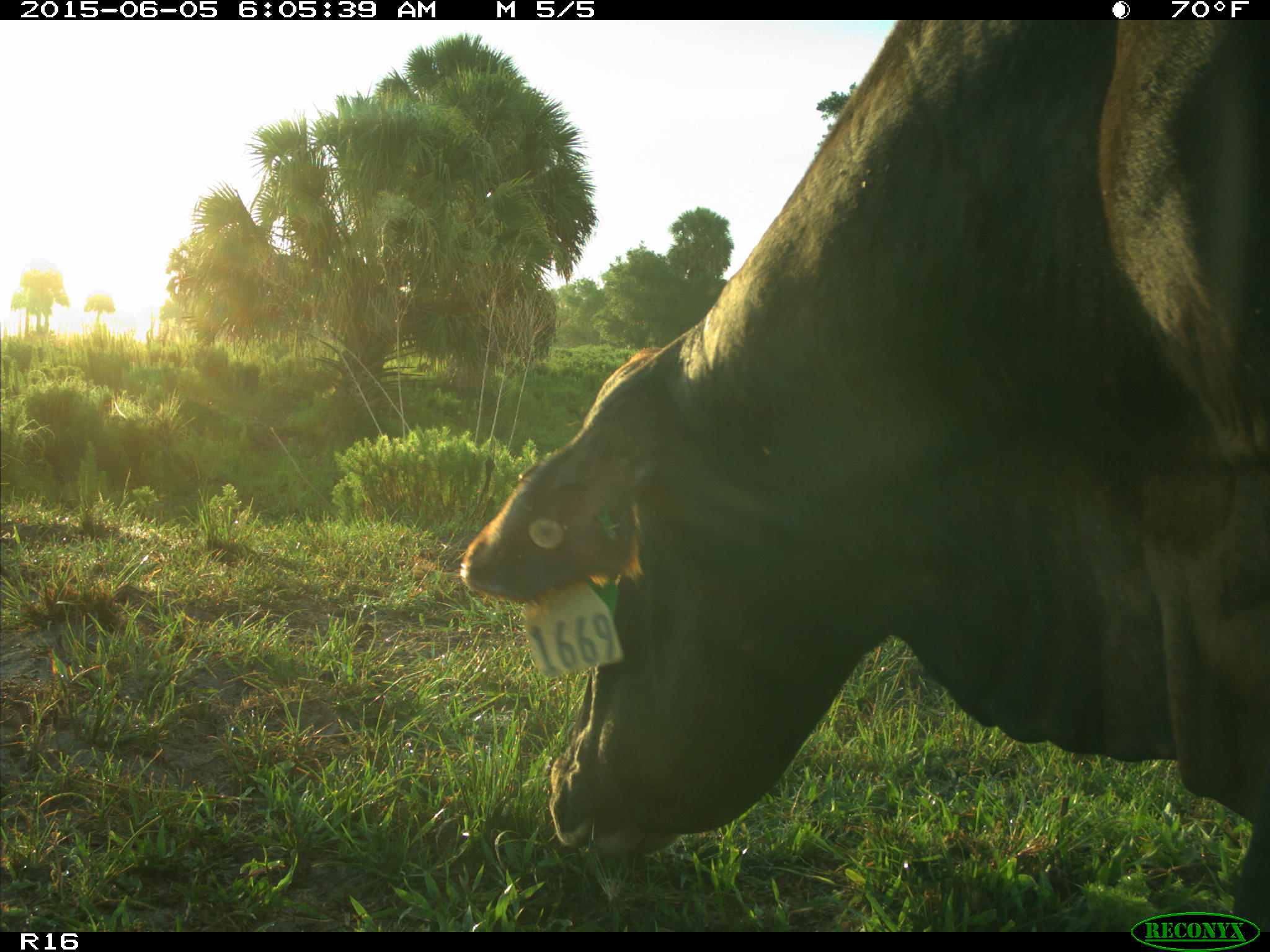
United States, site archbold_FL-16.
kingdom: Animalia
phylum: Chordata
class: Mammalia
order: Artiodactyla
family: Bovidae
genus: Bos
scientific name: Bos taurus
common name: domestic cow